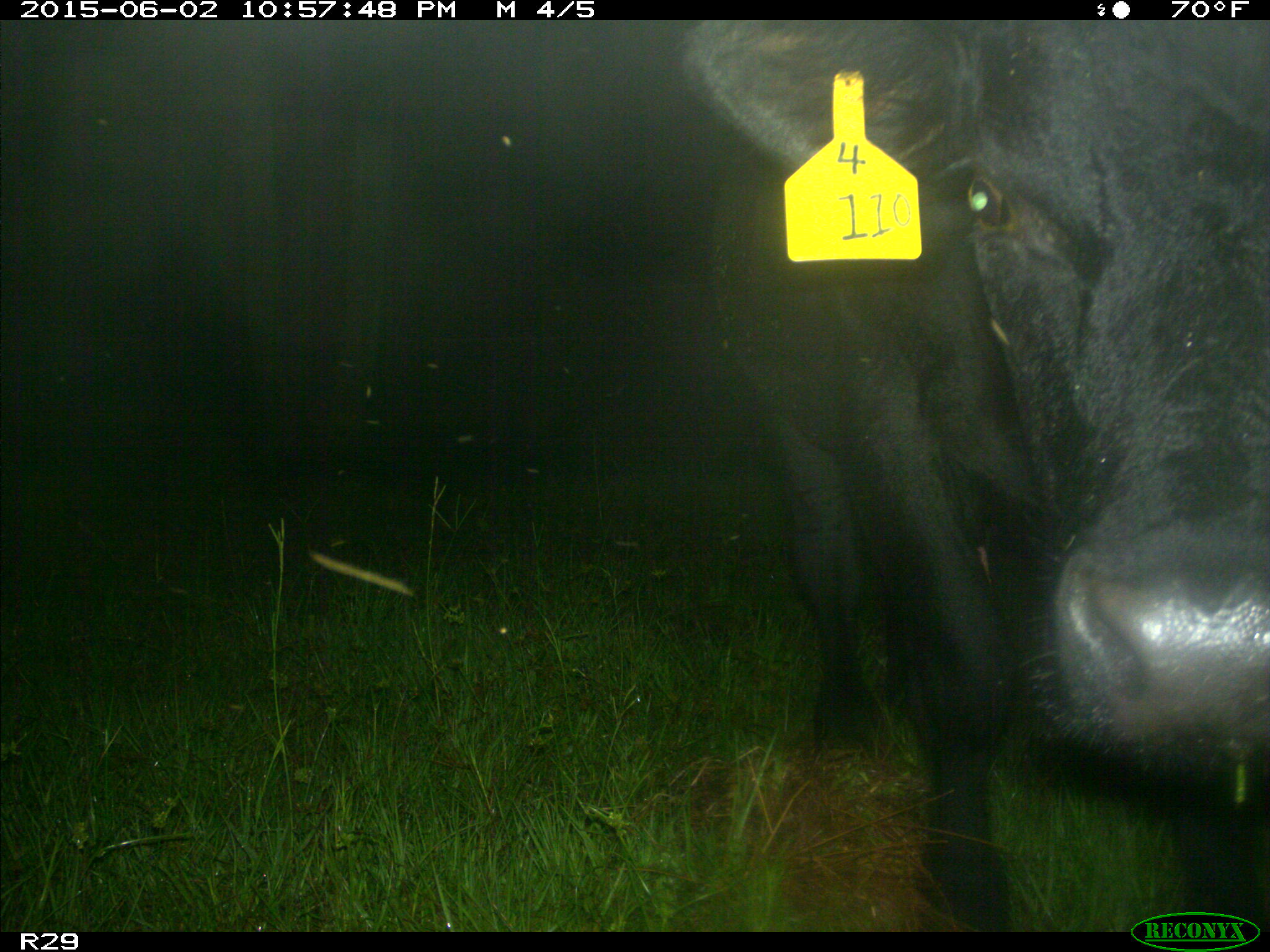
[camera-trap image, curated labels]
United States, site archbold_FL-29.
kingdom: Animalia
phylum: Chordata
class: Mammalia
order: Artiodactyla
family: Bovidae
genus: Bos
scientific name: Bos taurus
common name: domestic cow